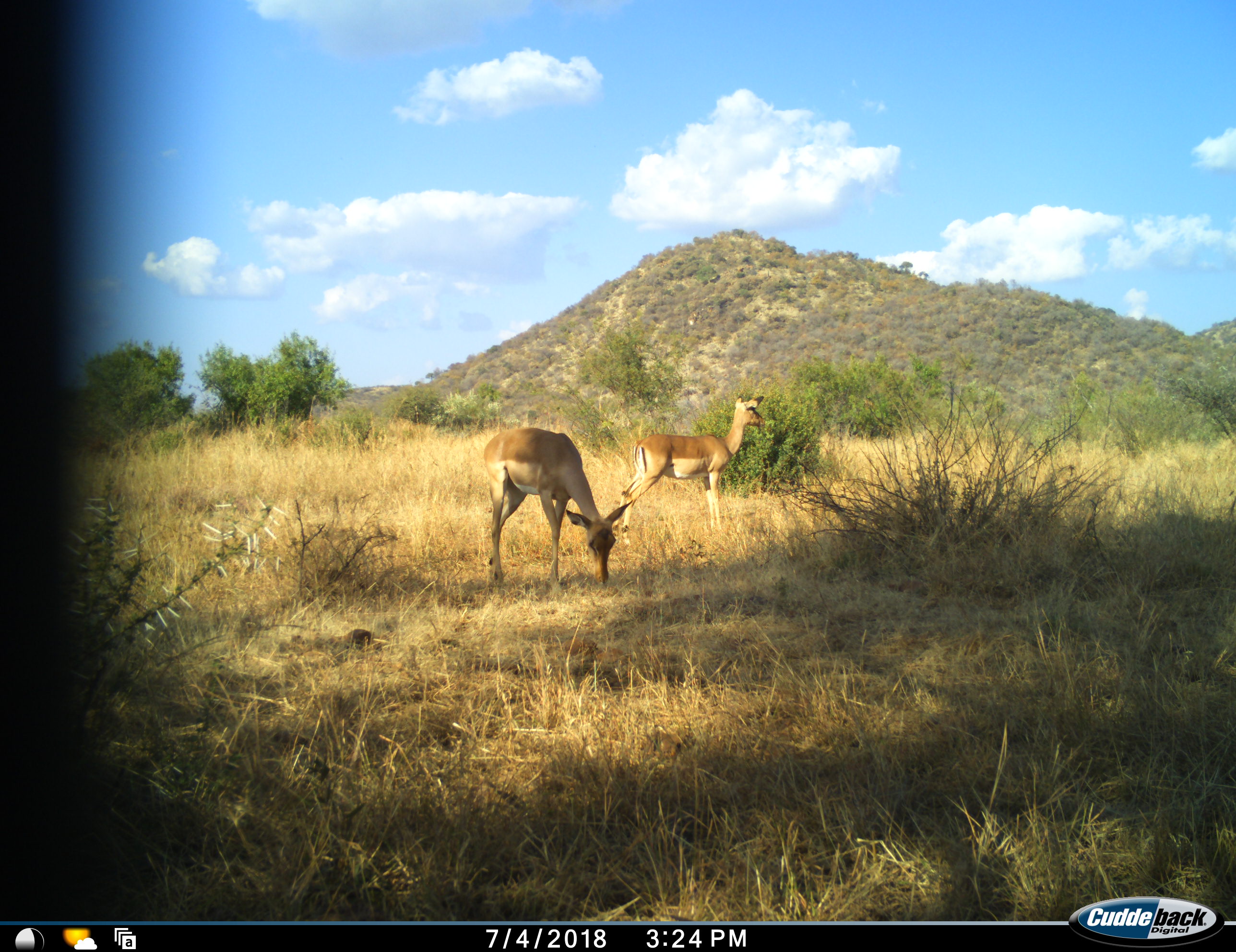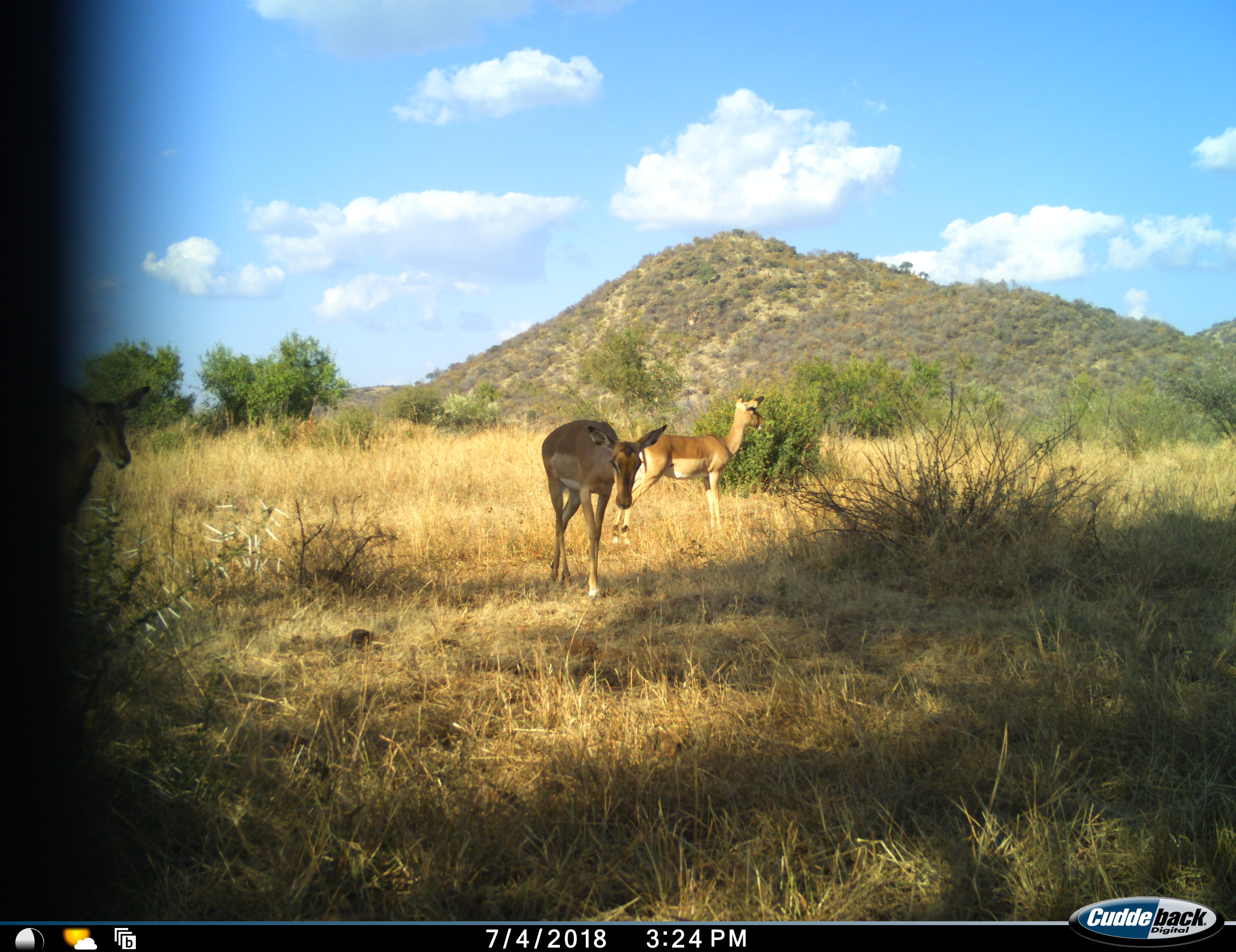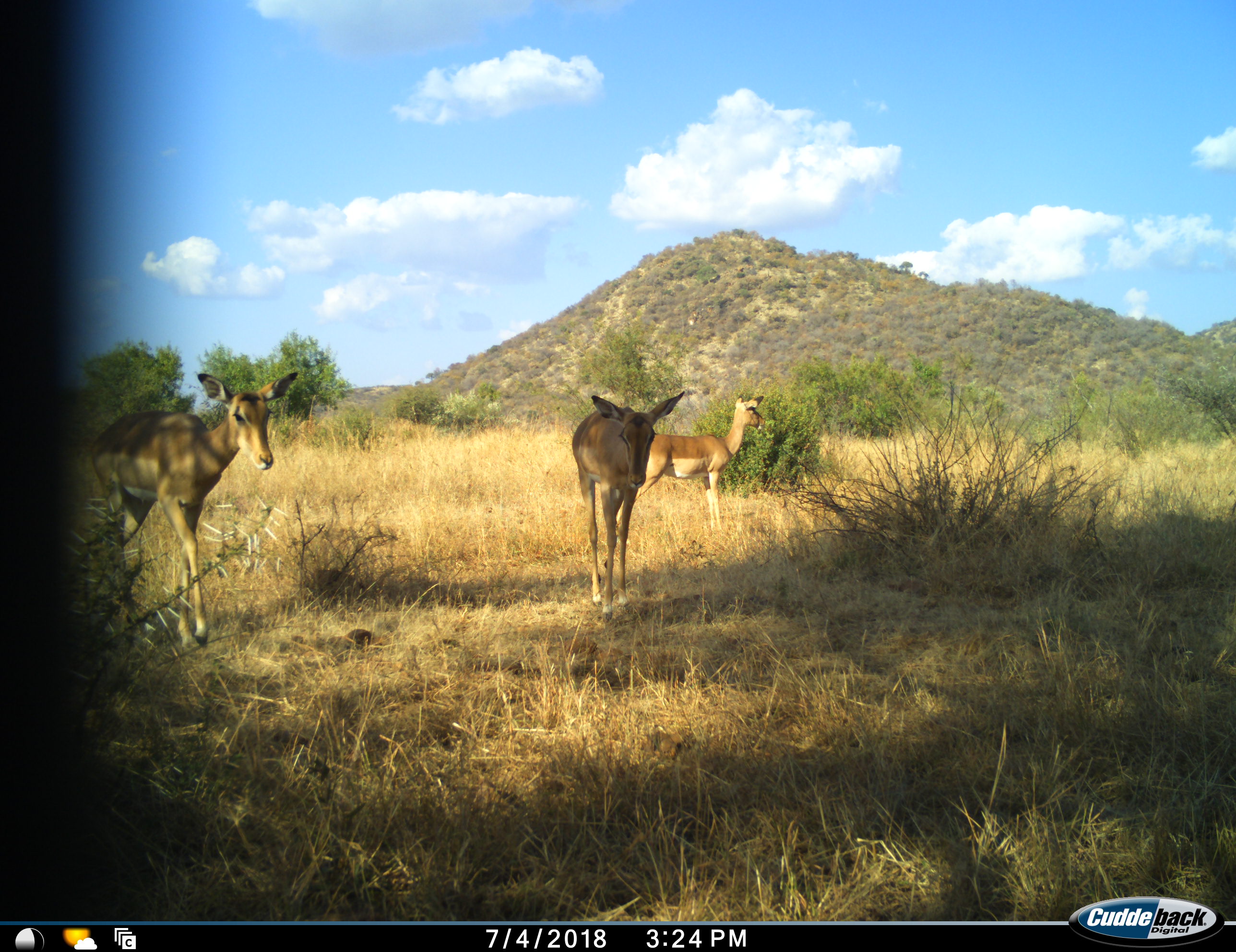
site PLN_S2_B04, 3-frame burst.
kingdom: Animalia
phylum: Chordata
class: Mammalia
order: Artiodactyla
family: Bovidae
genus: Aepyceros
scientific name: Aepyceros melampus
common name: impala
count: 3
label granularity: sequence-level